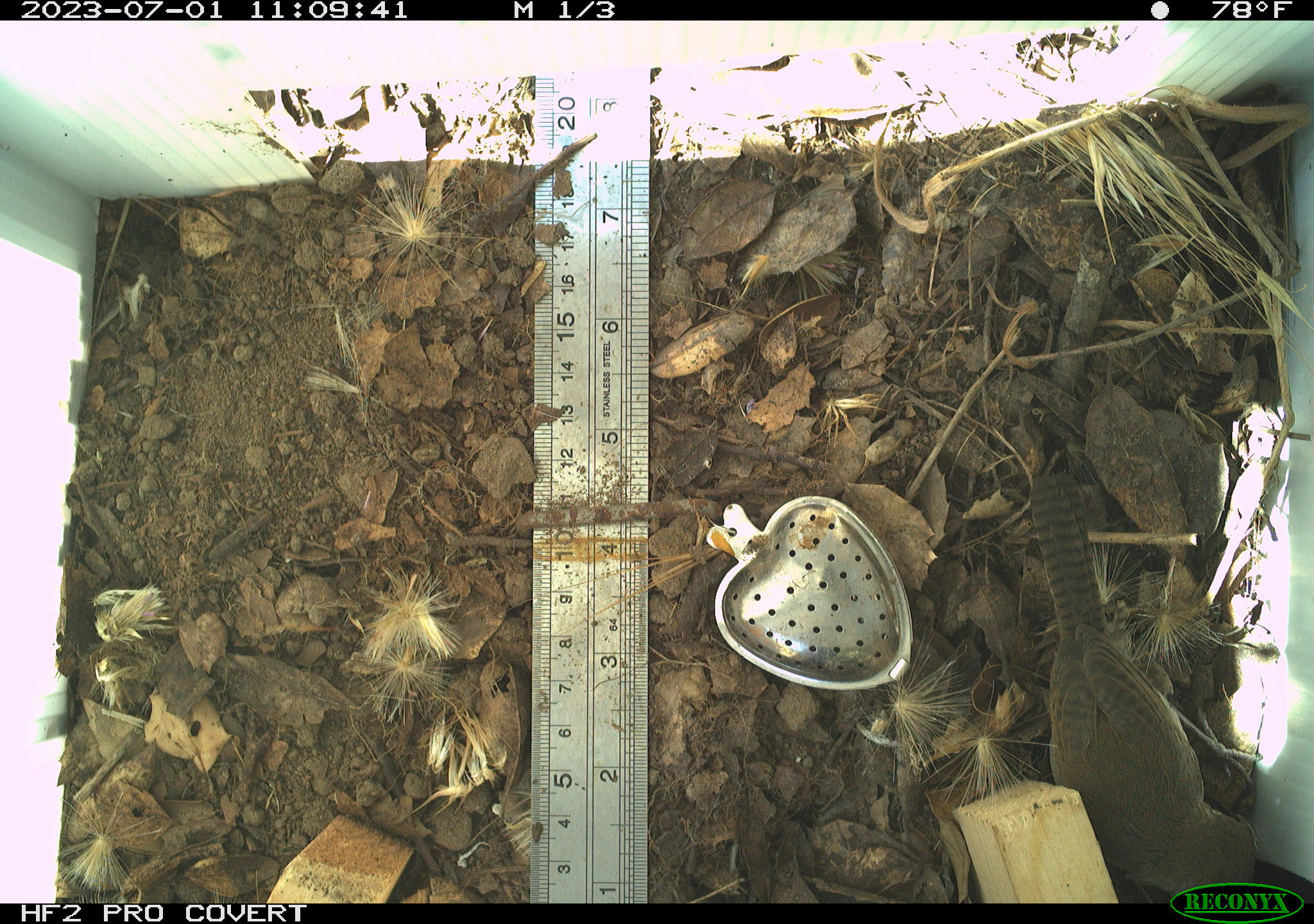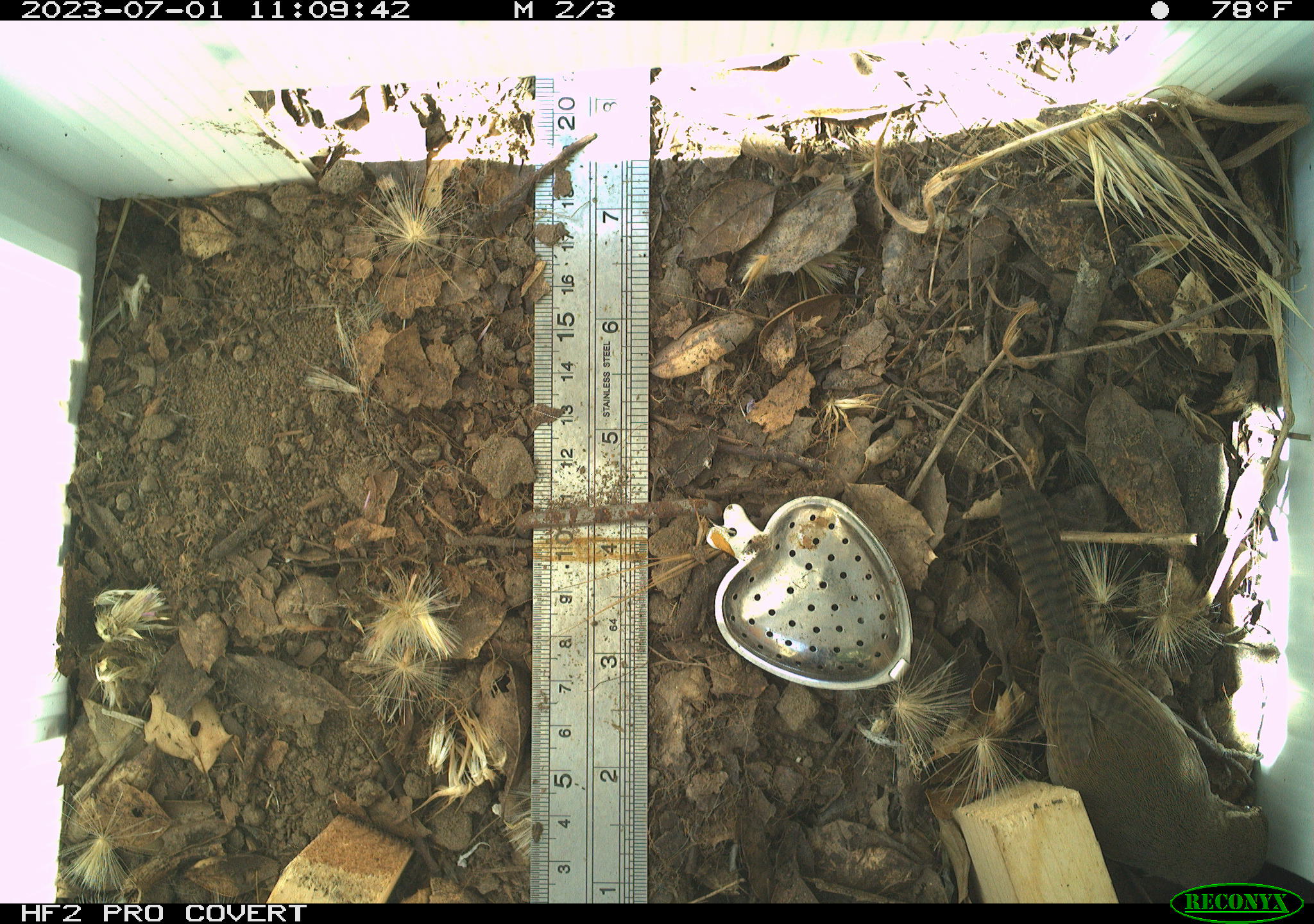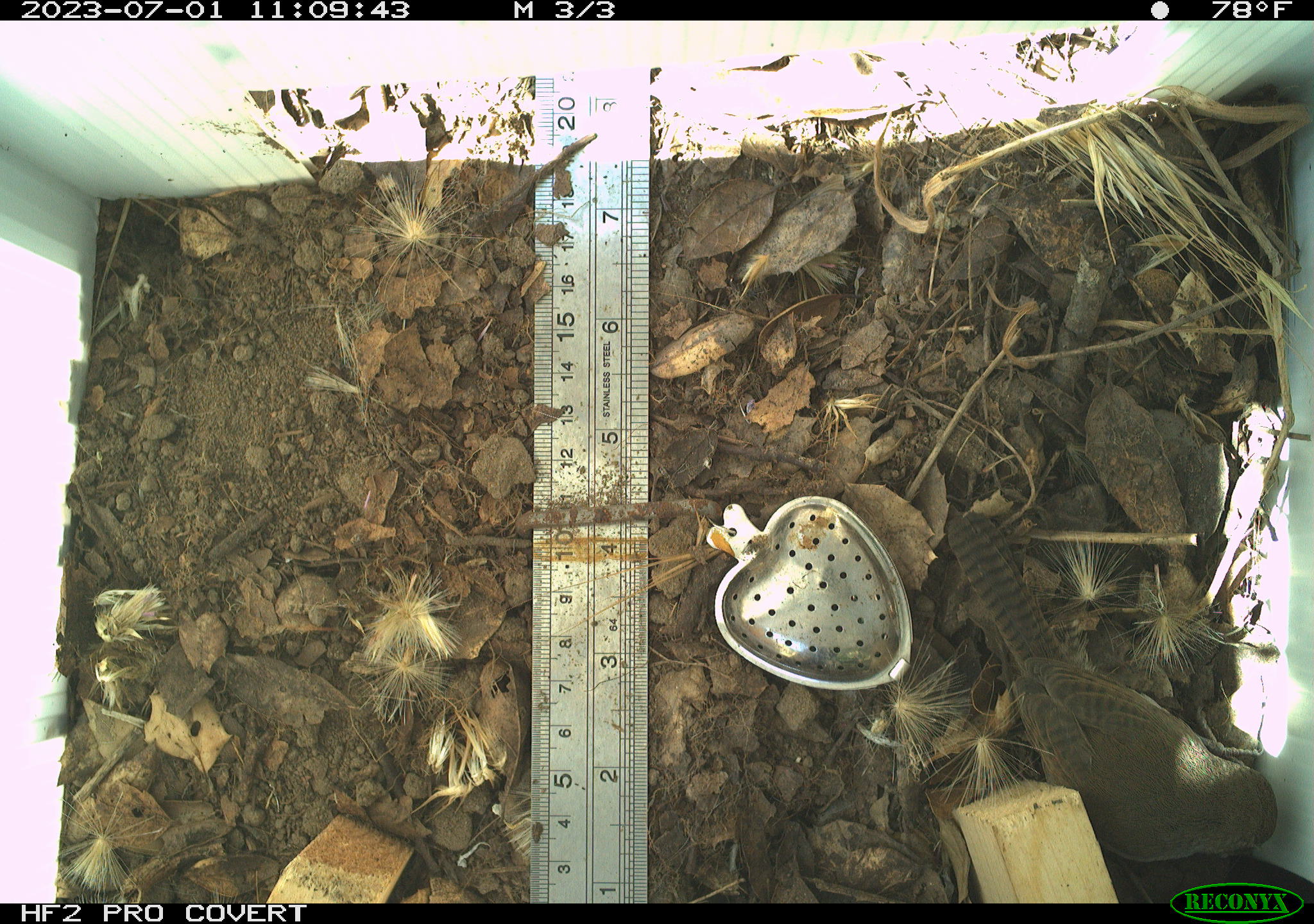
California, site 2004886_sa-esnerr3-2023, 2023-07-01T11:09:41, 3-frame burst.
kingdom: Animalia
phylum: Chordata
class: Aves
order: Passeriformes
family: Troglodytidae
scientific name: Troglodytidae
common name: wren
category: troglodytidae family